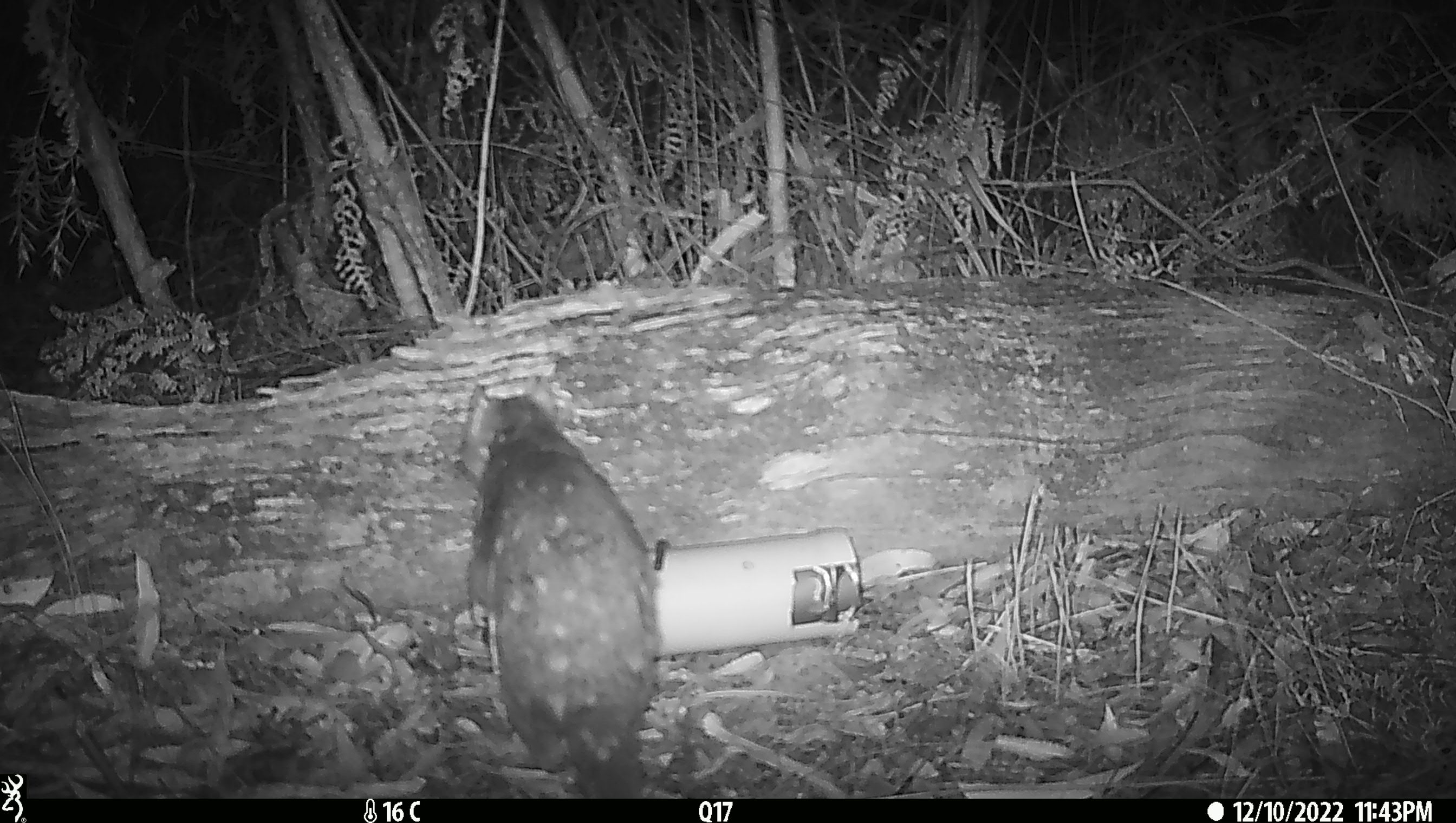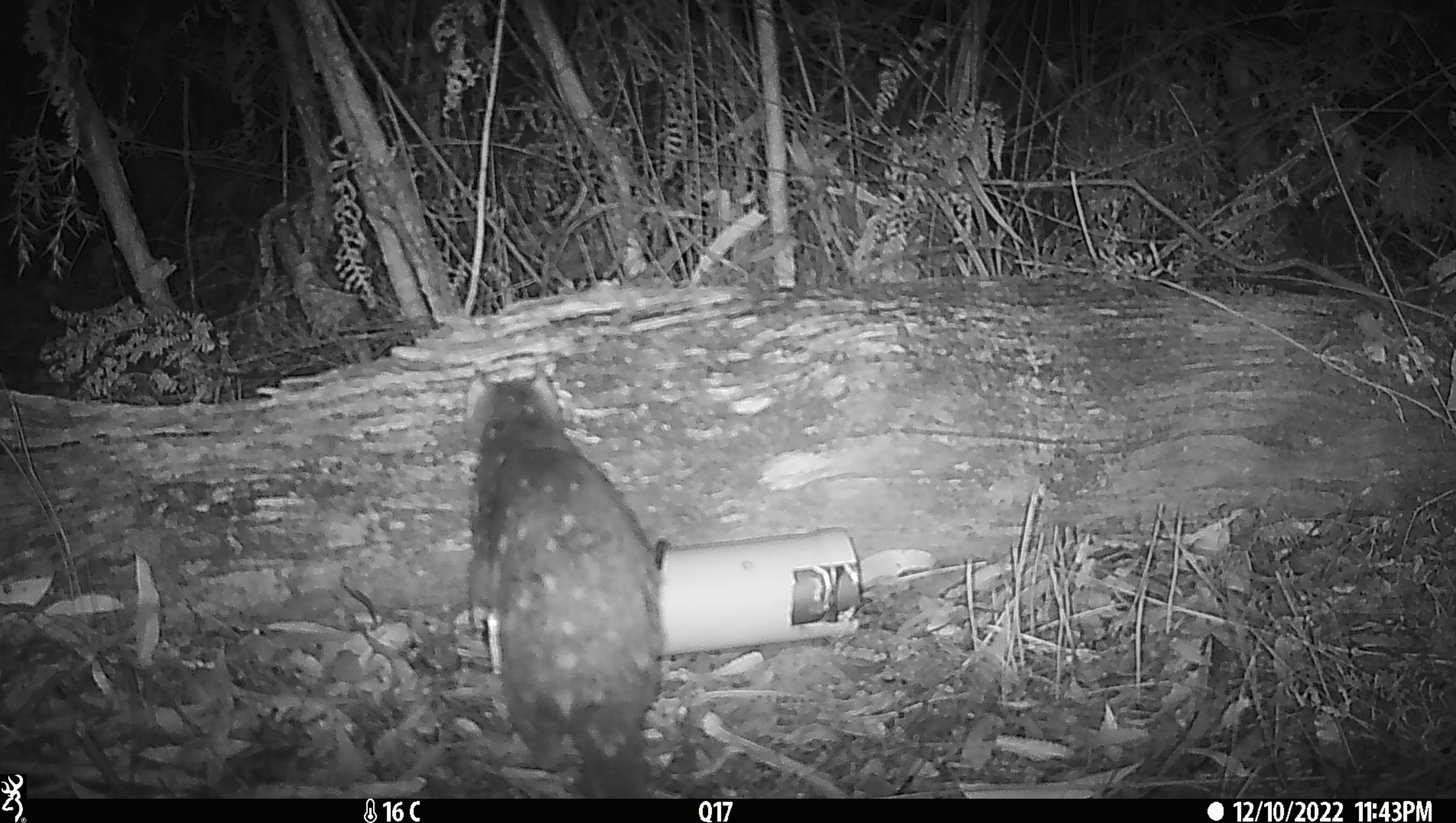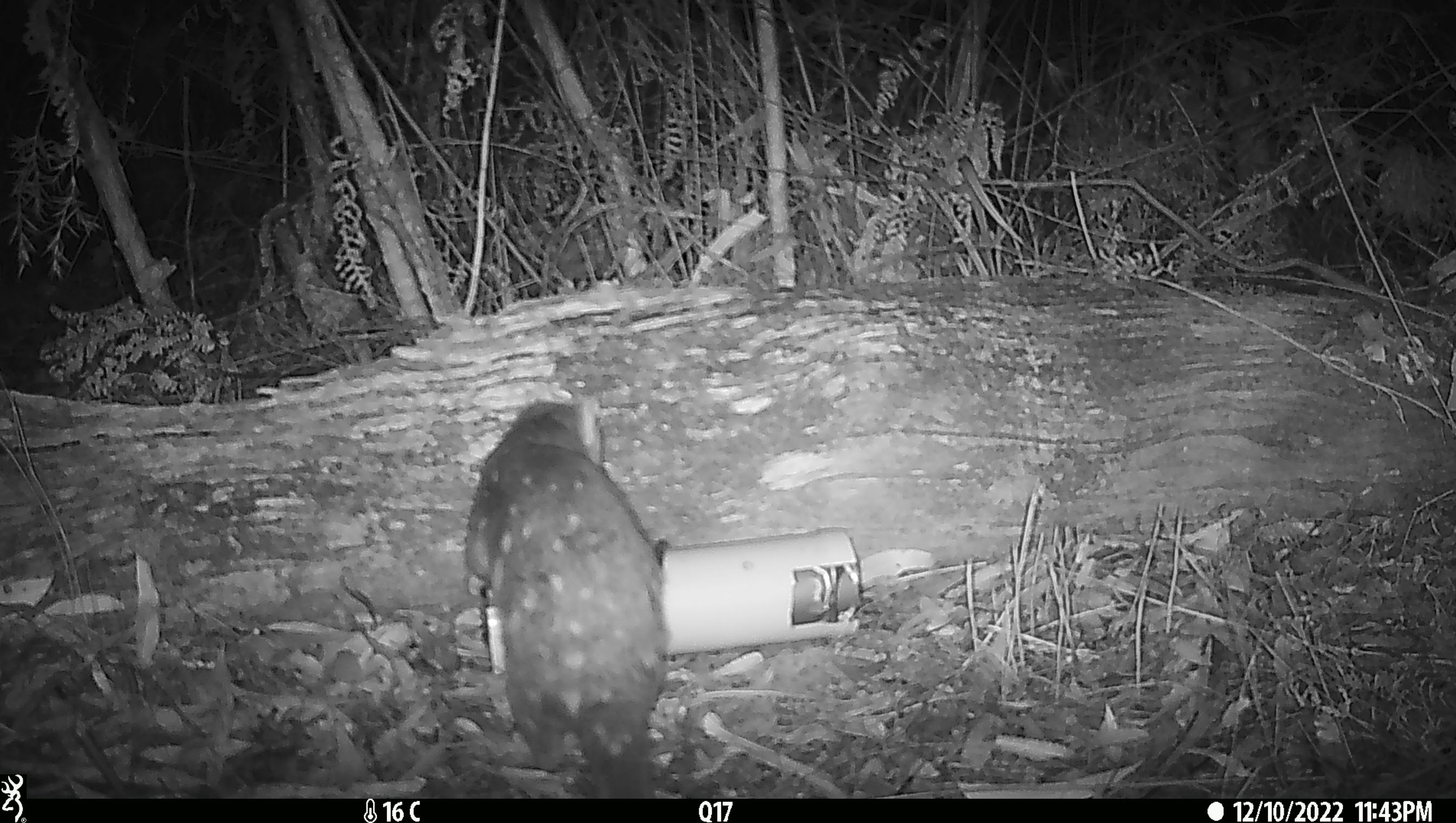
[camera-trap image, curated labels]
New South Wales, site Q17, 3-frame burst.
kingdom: Animalia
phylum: Chordata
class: Mammalia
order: Dasyuromorphia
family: Dasyuridae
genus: Dasyurus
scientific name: Dasyurus maculatus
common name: spotted-tailed quoll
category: quoll